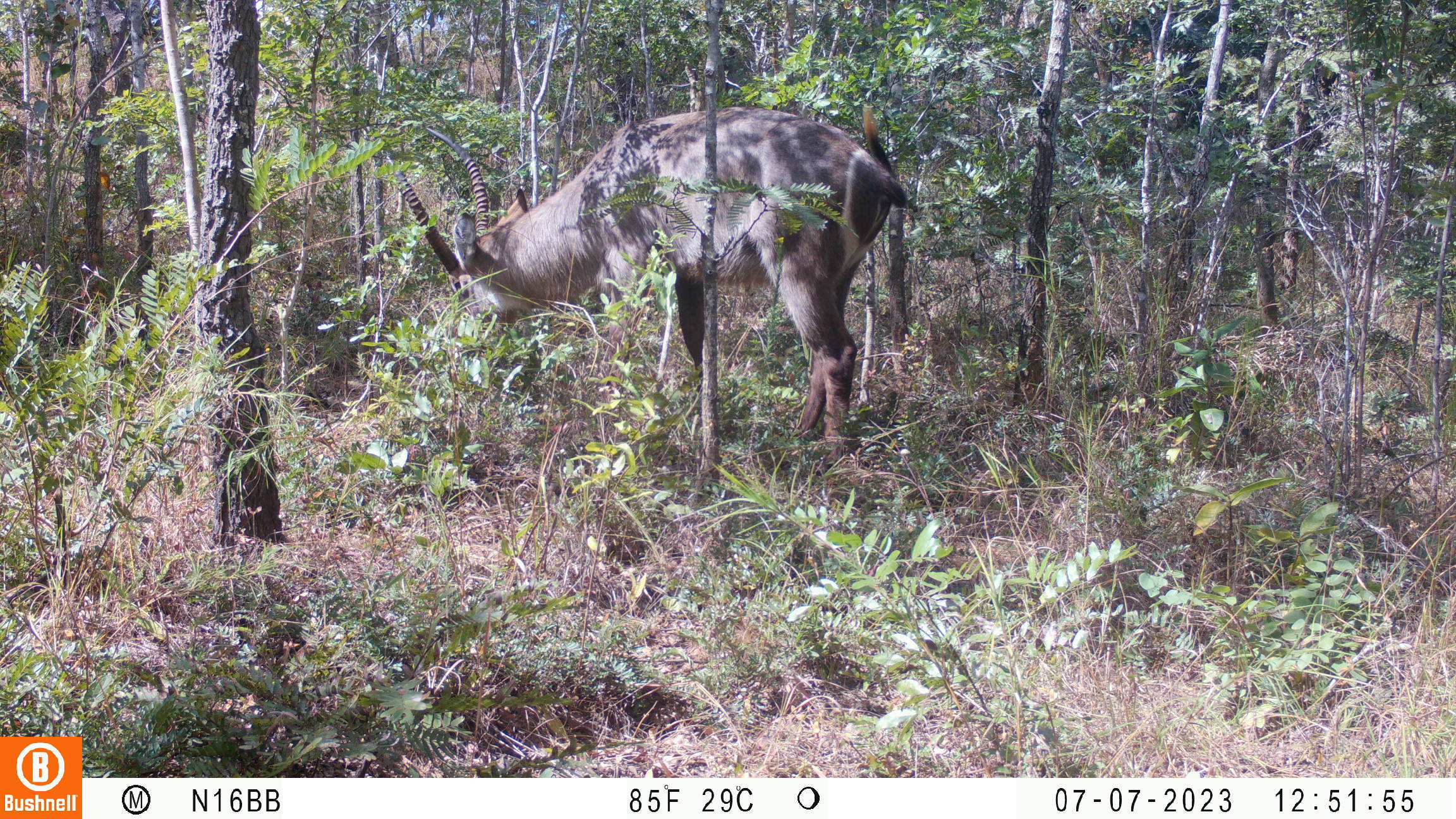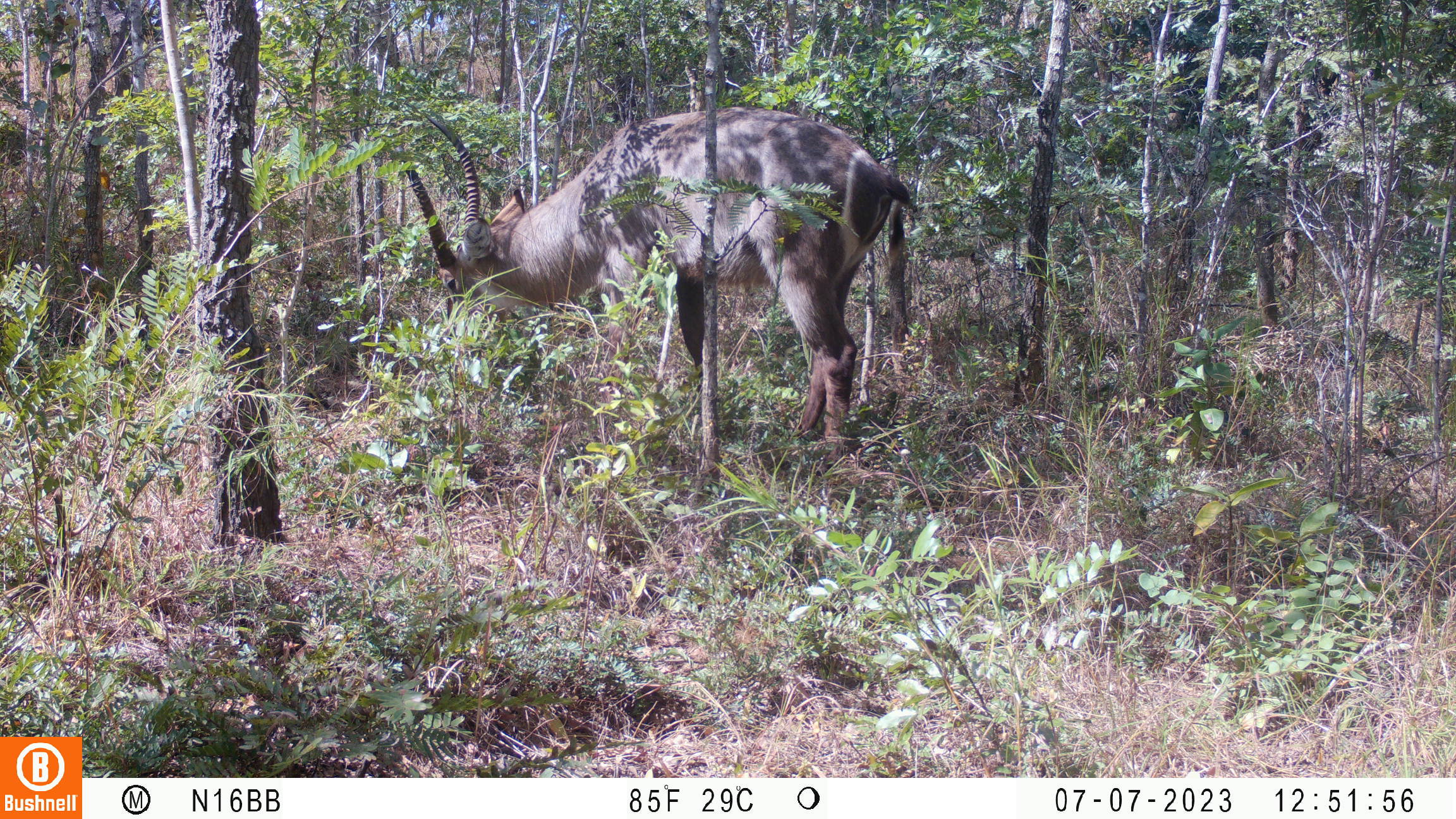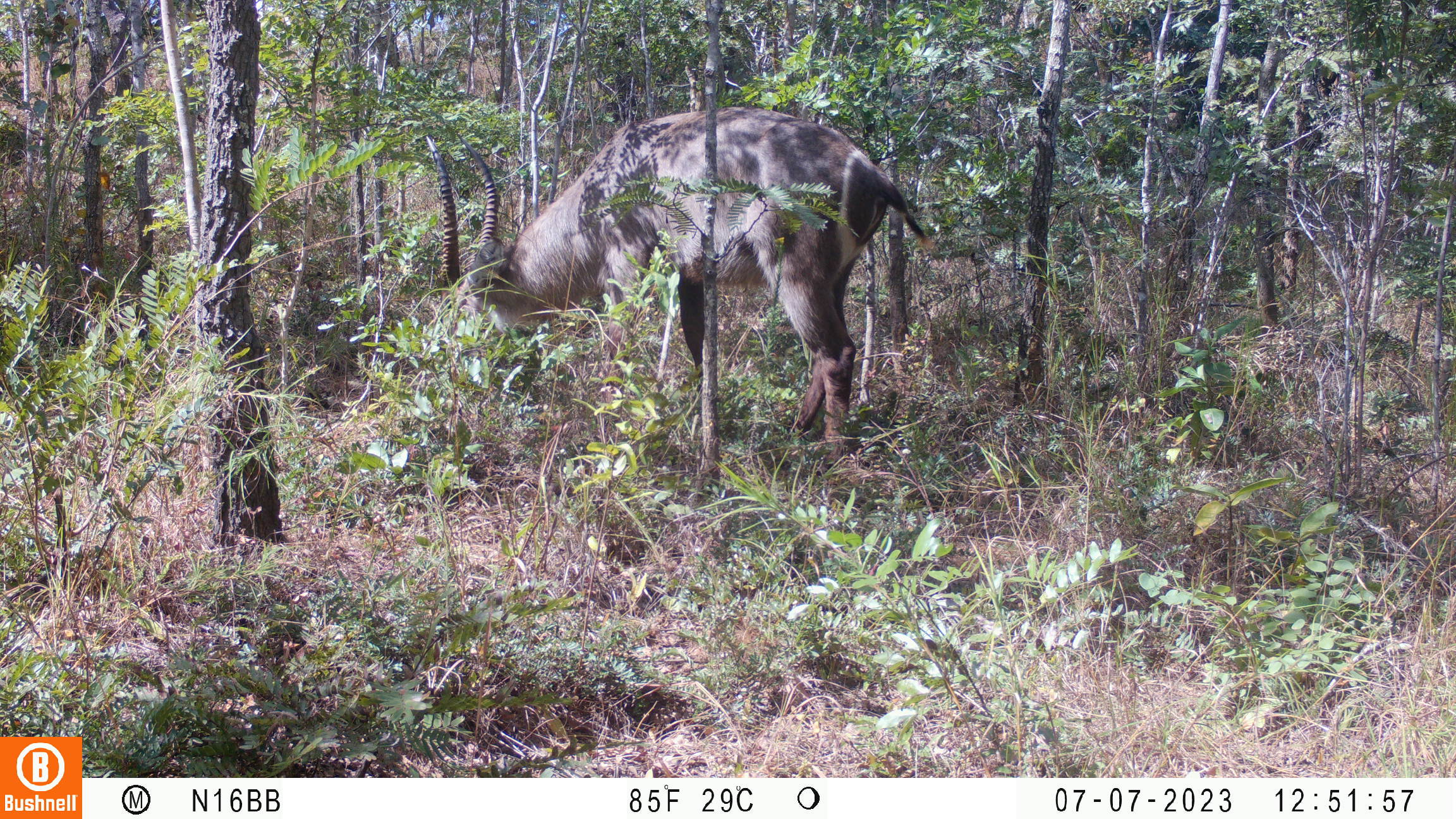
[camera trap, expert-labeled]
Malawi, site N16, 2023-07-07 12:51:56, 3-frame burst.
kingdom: Animalia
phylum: Chordata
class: Mammalia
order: Artiodactyla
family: Bovidae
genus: Kobus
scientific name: Kobus ellipsiprymnus ellipsiprymnus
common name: common waterbuck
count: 1